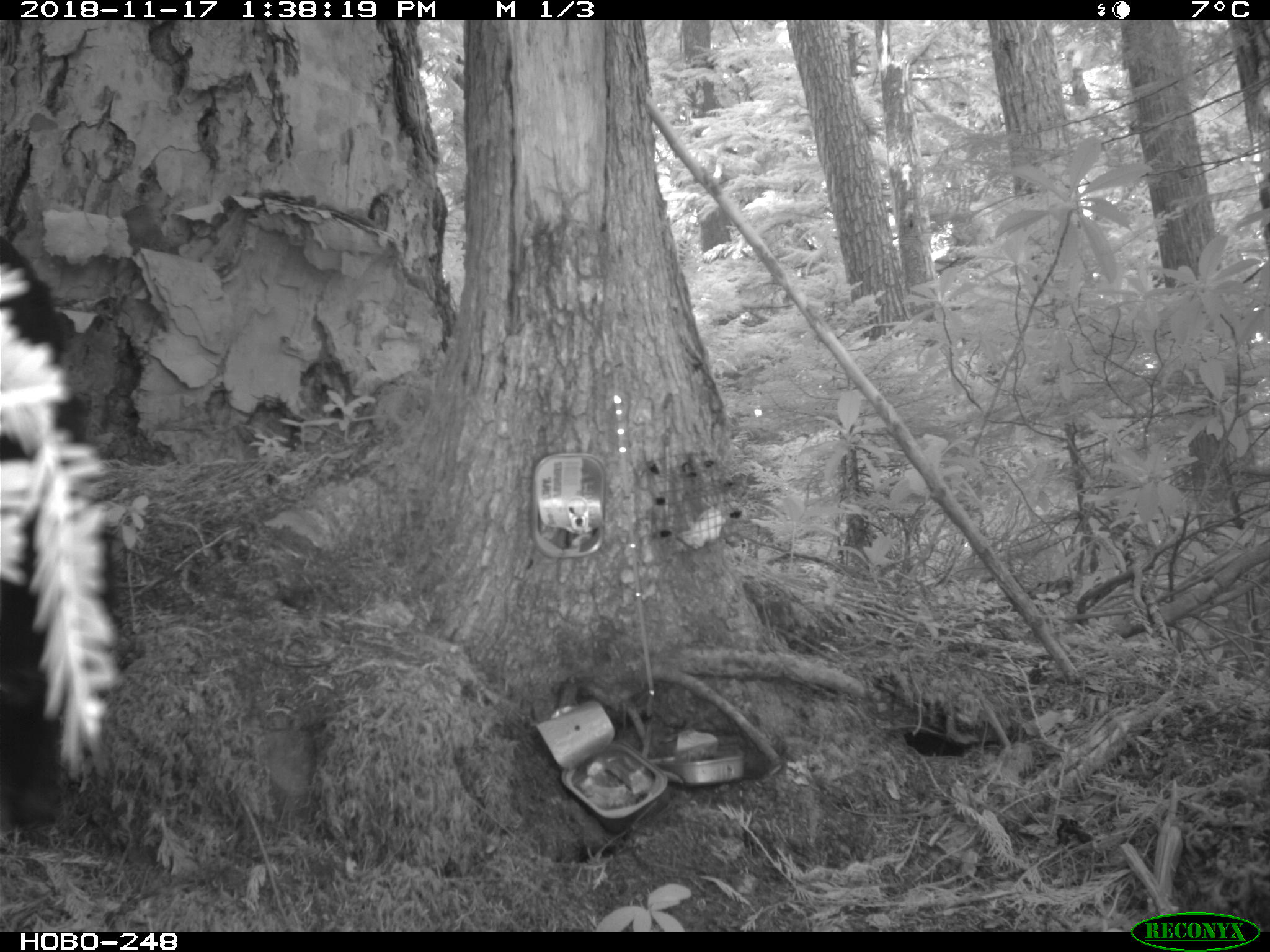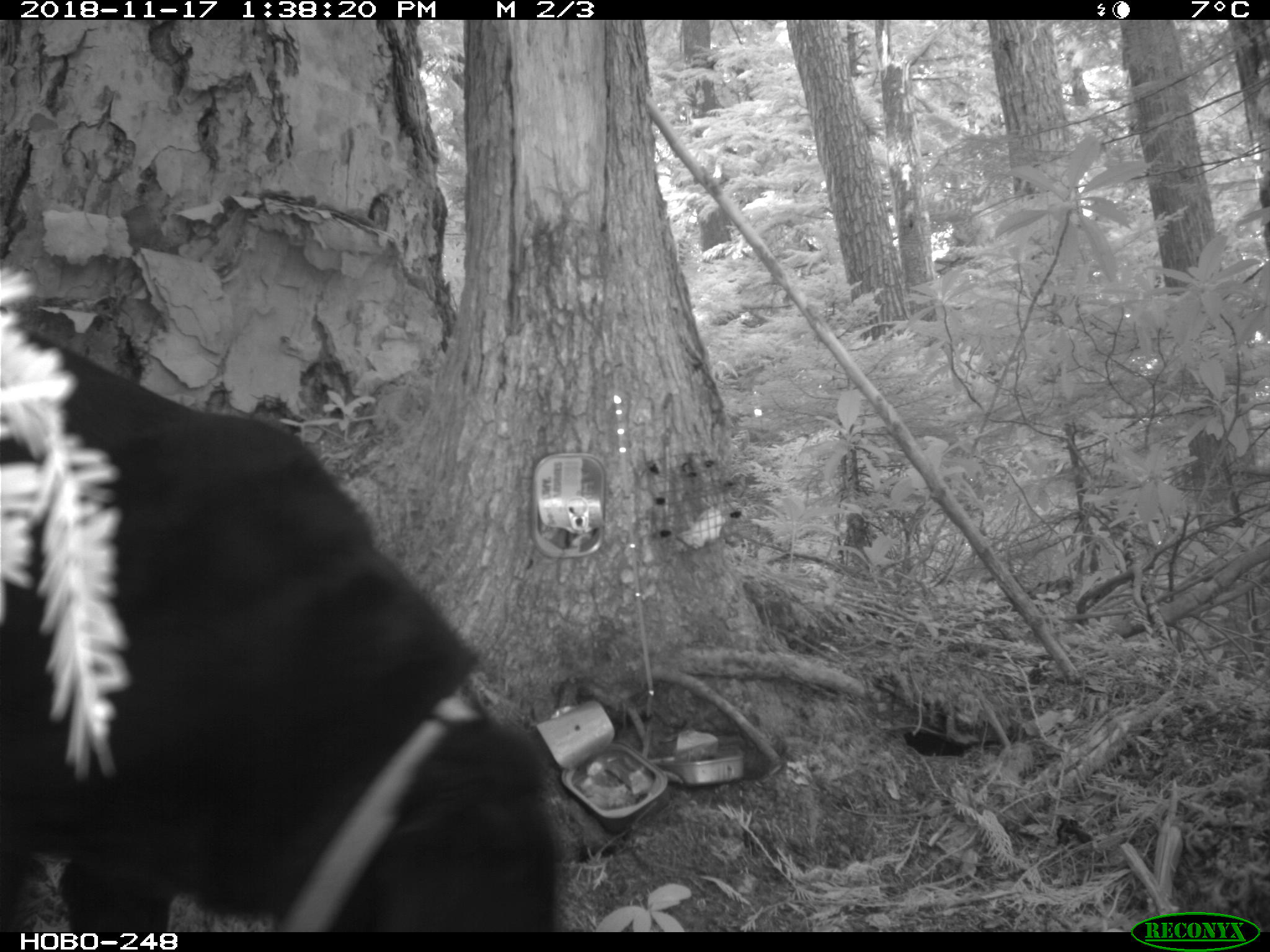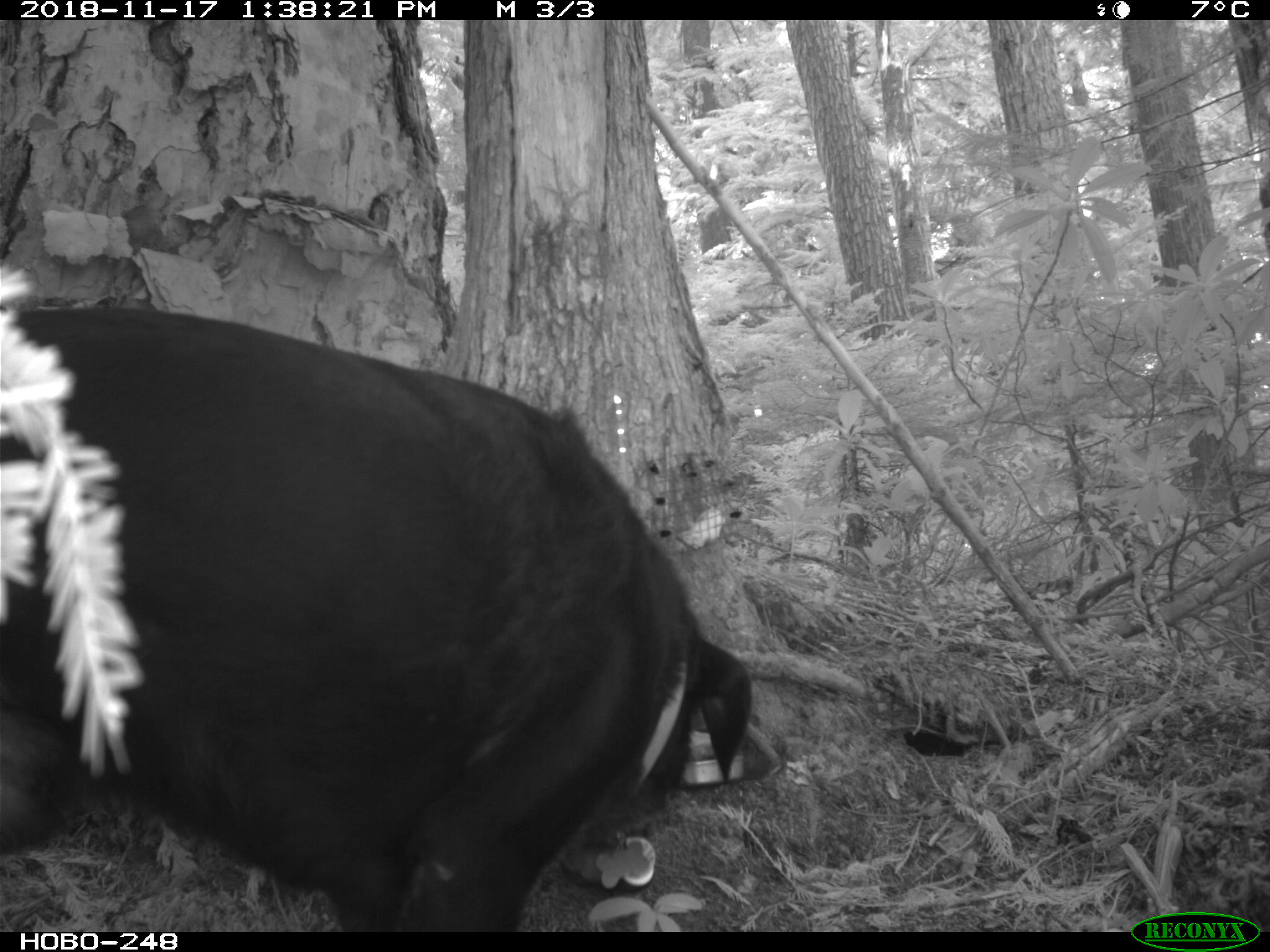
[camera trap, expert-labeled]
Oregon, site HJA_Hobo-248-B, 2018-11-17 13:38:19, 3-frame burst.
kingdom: Animalia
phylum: Chordata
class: Mammalia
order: Carnivora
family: Canidae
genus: Canis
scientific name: Canis familiaris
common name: domestic dog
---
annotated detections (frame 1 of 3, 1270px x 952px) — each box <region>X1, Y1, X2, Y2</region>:
domestic dog: <region>1, 224, 157, 839</region>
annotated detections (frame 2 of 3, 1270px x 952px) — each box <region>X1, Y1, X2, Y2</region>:
domestic dog: <region>0, 314, 592, 931</region>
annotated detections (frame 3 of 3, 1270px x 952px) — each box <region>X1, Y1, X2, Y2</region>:
domestic dog: <region>1, 299, 758, 929</region>